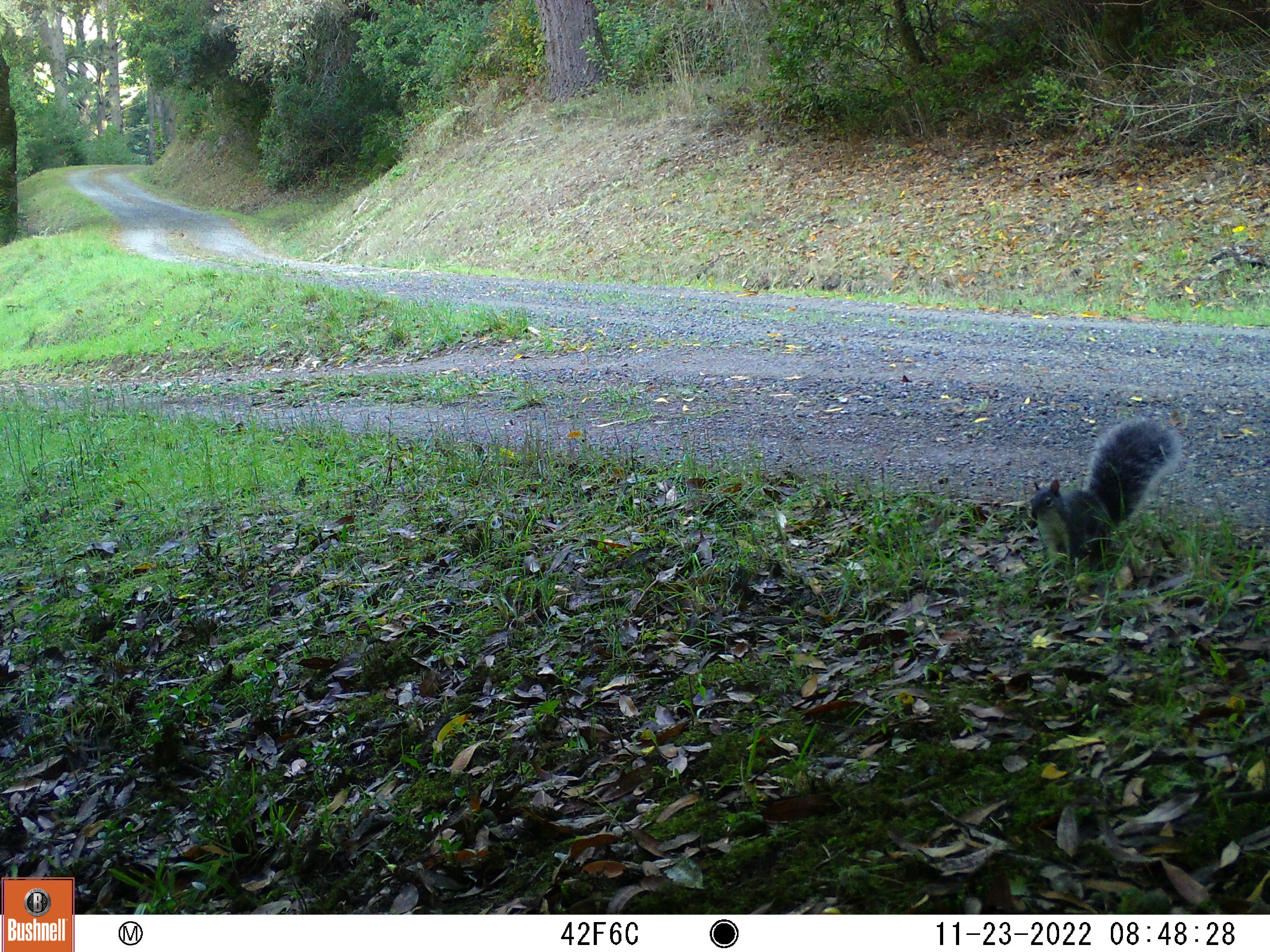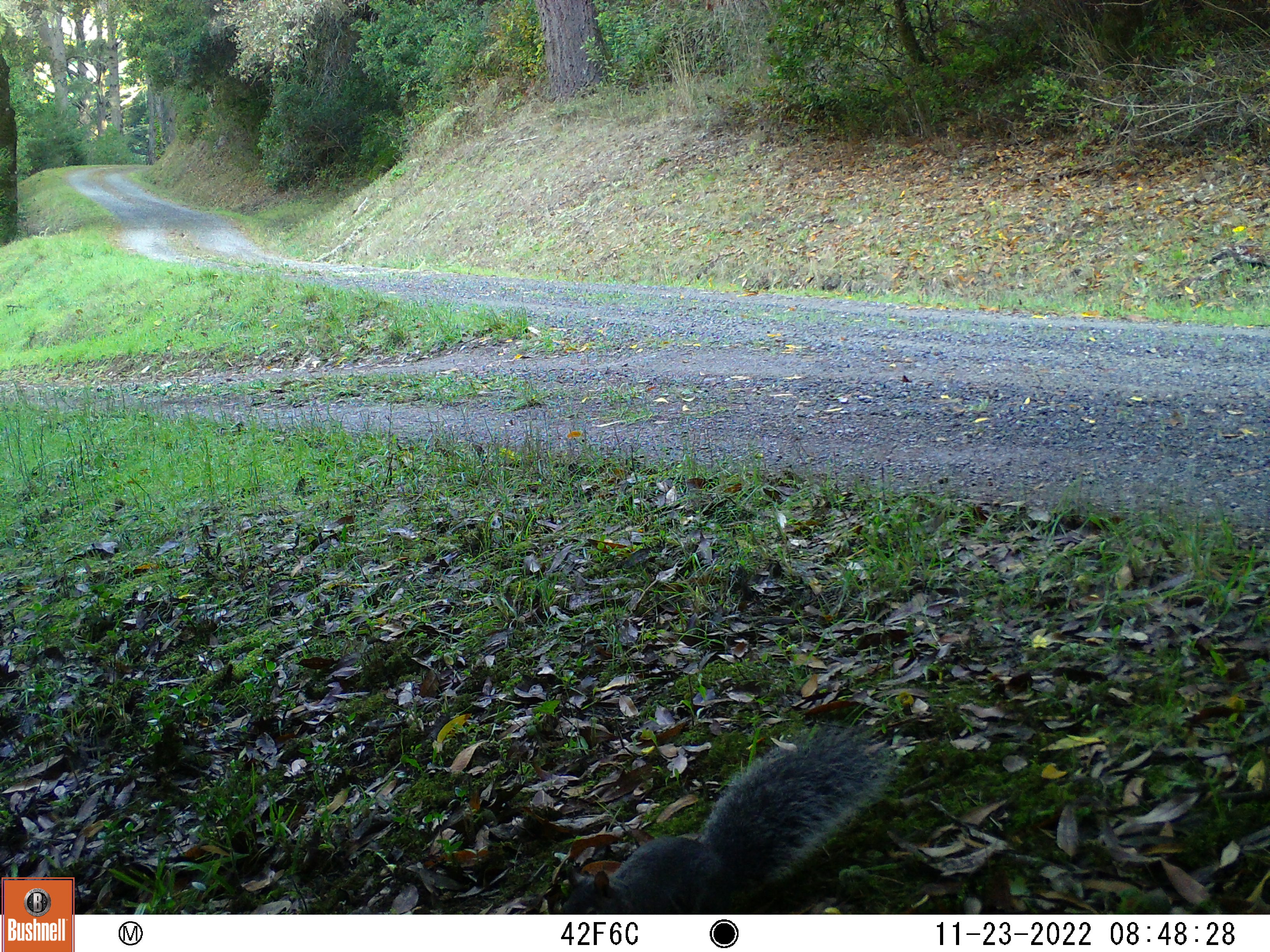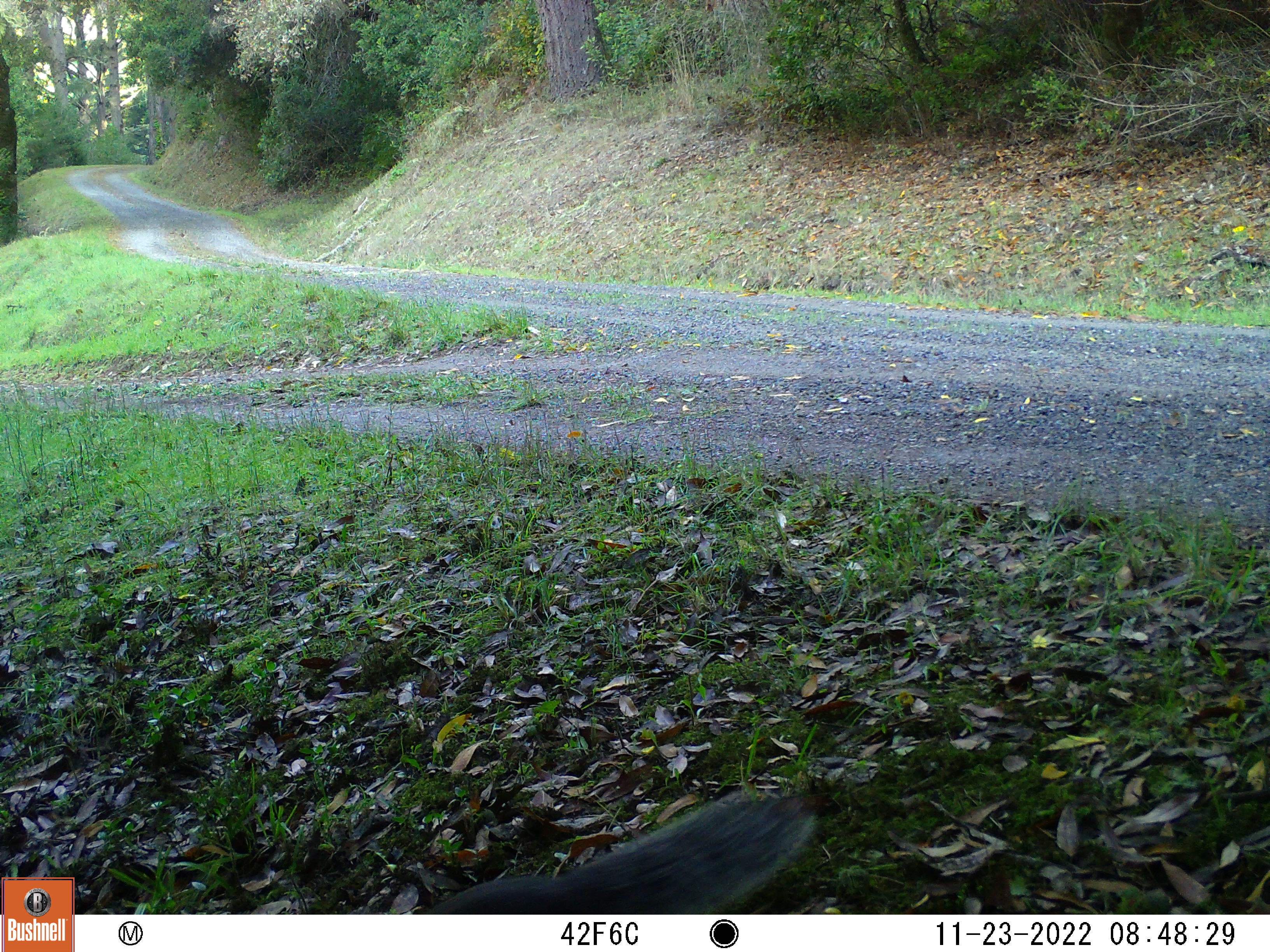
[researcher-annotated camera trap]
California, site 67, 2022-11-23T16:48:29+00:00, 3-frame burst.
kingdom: Animalia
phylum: Chordata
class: Mammalia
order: Rodentia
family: Sciuridae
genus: Sciurus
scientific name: Sciurus griseus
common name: western gray squirrel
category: western grey squirrel